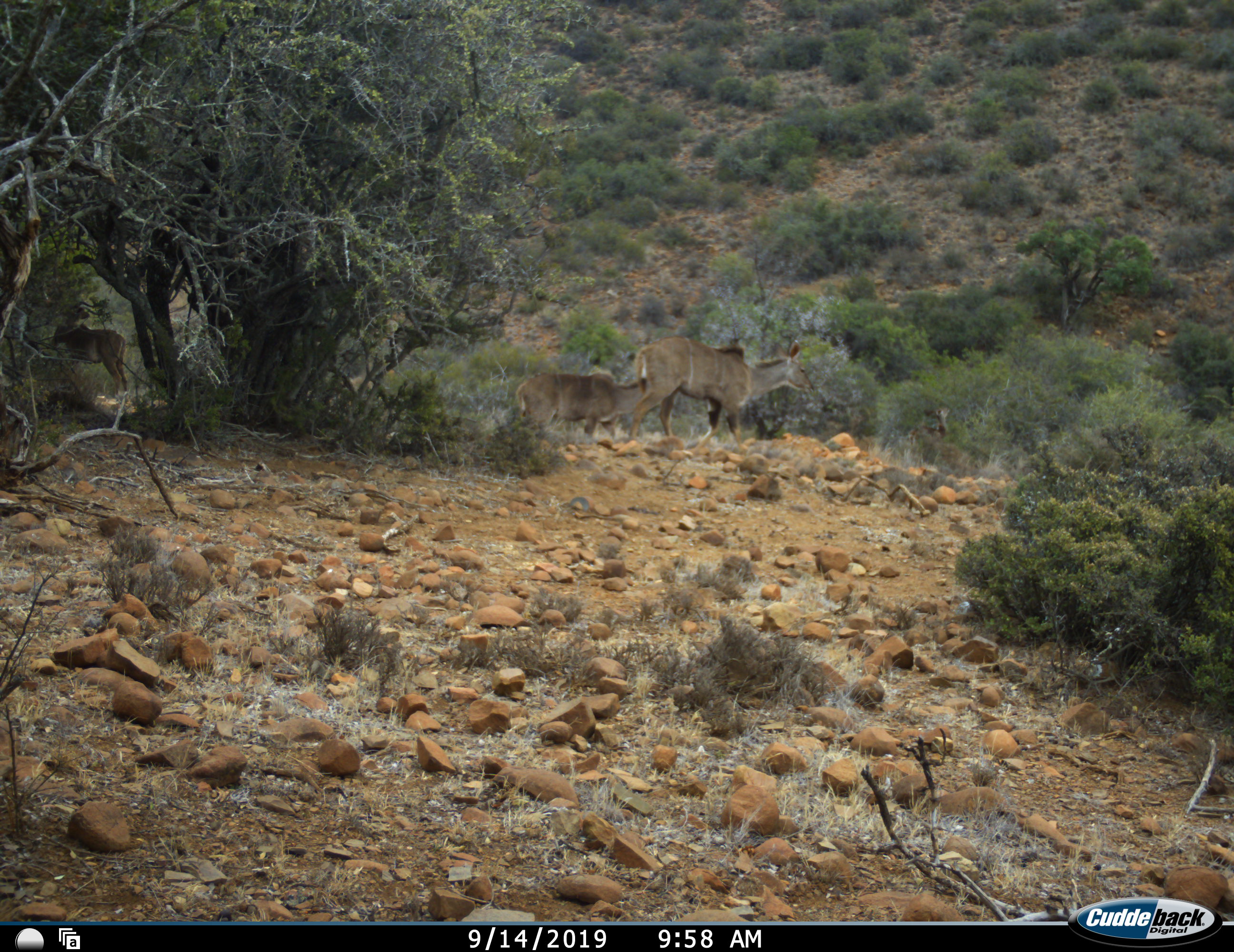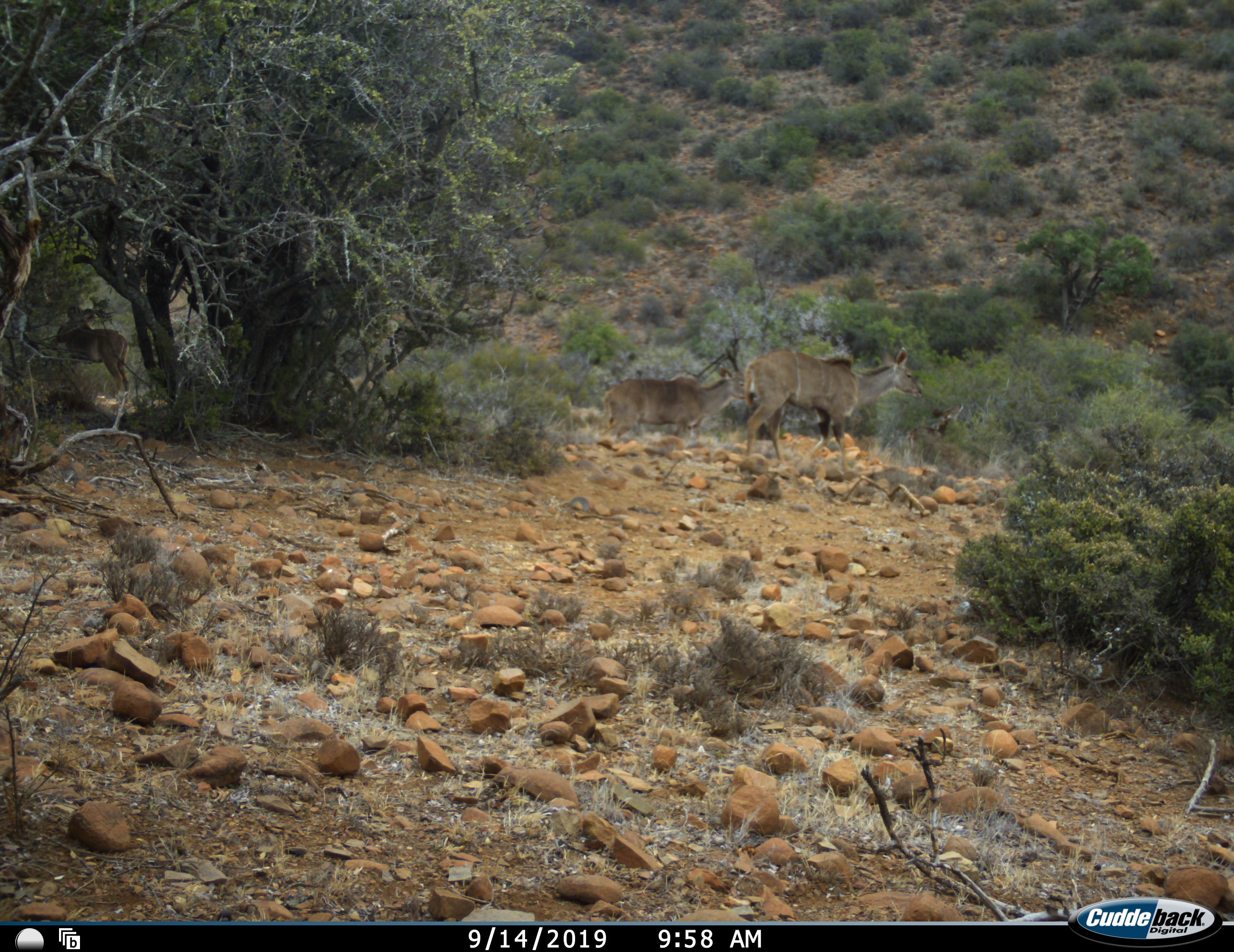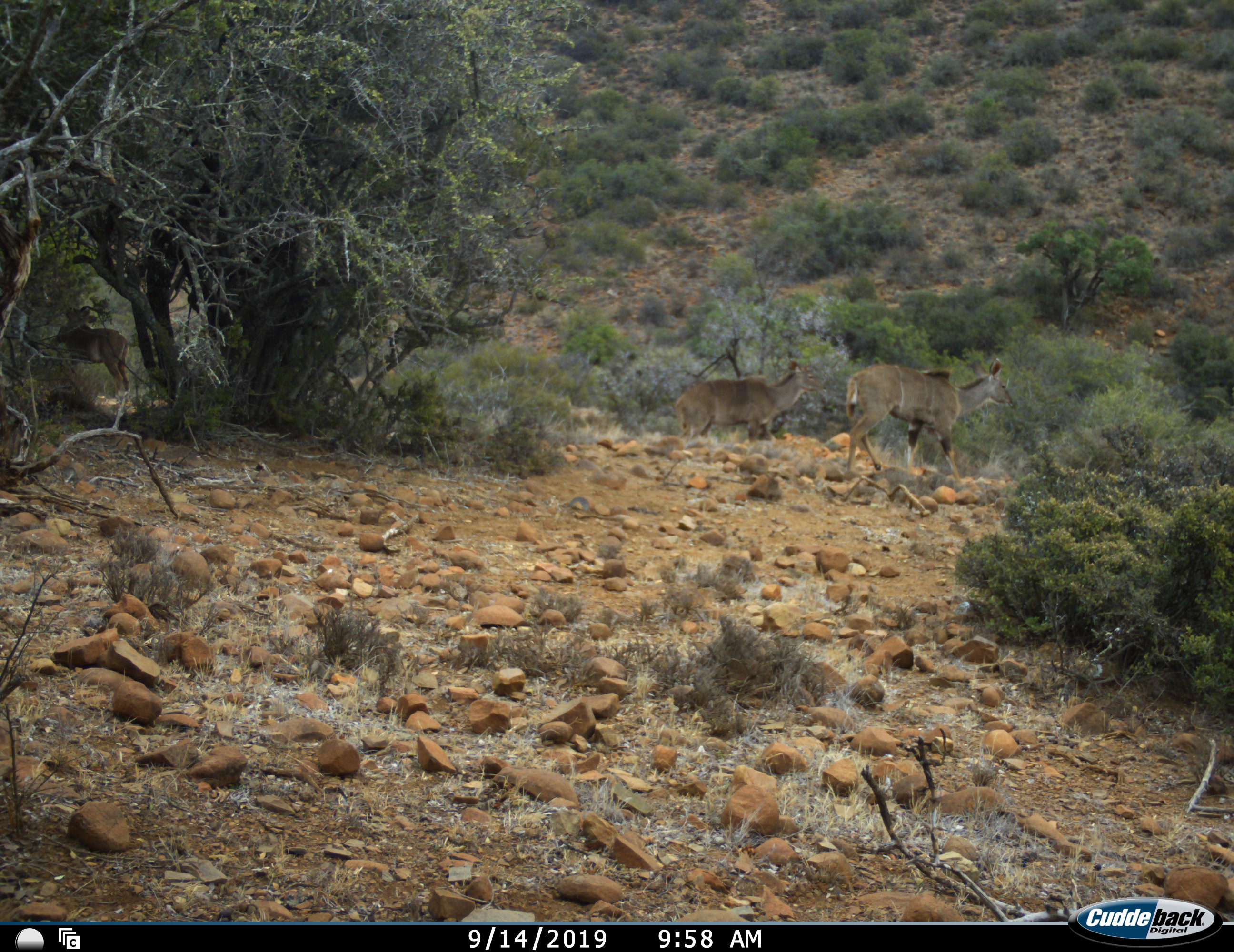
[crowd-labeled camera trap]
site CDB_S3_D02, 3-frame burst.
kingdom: Animalia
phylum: Chordata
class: Mammalia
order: Artiodactyla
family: Bovidae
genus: Tragelaphus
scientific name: Tragelaphus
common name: kudu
Kudu (Tragelaphus), count 2. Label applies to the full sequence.